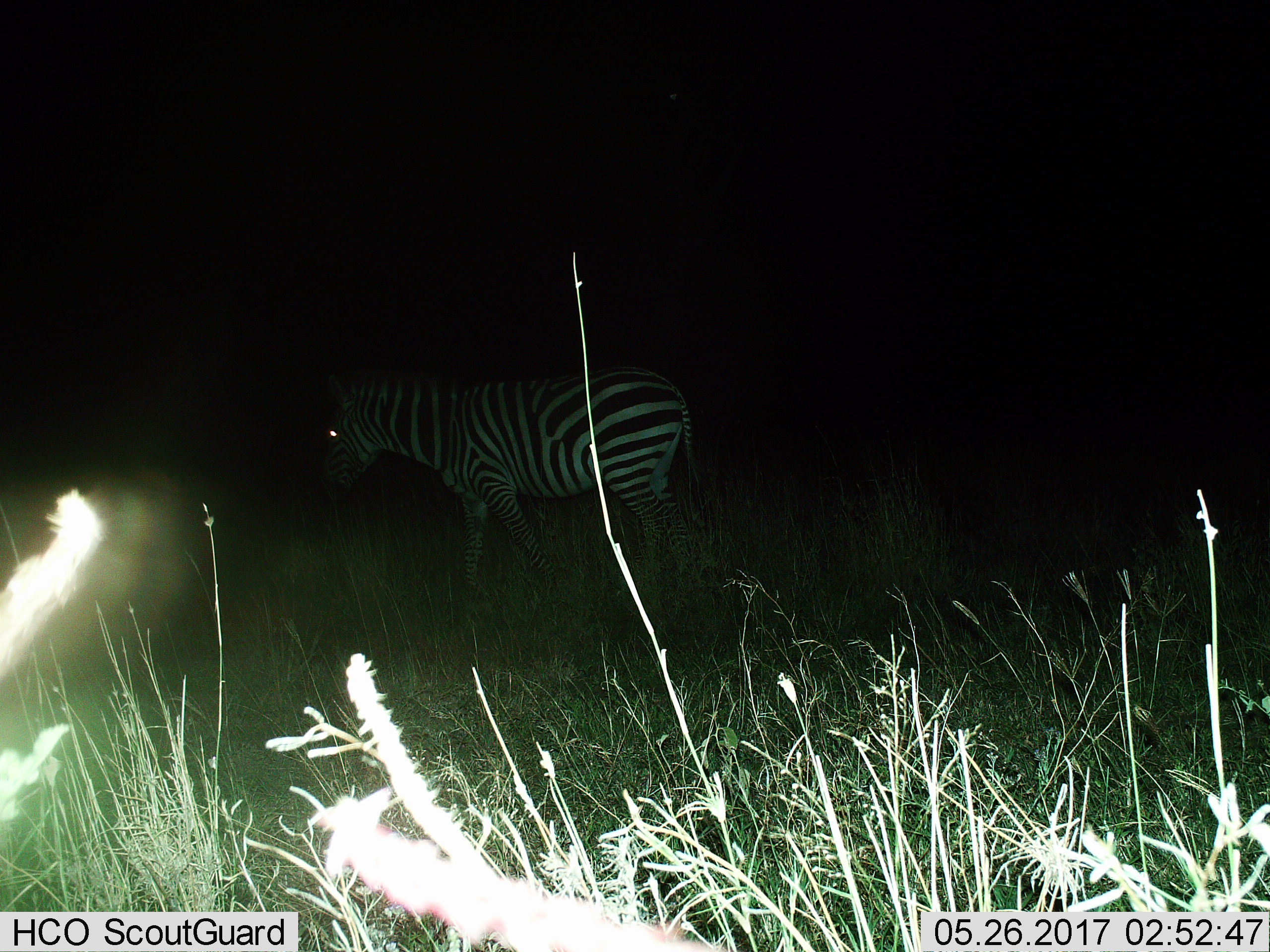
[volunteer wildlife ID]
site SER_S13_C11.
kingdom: Animalia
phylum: Chordata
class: Mammalia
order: Perissodactyla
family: Equidae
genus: Equus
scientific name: Equus quagga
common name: plains zebra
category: zebraplains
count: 1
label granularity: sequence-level